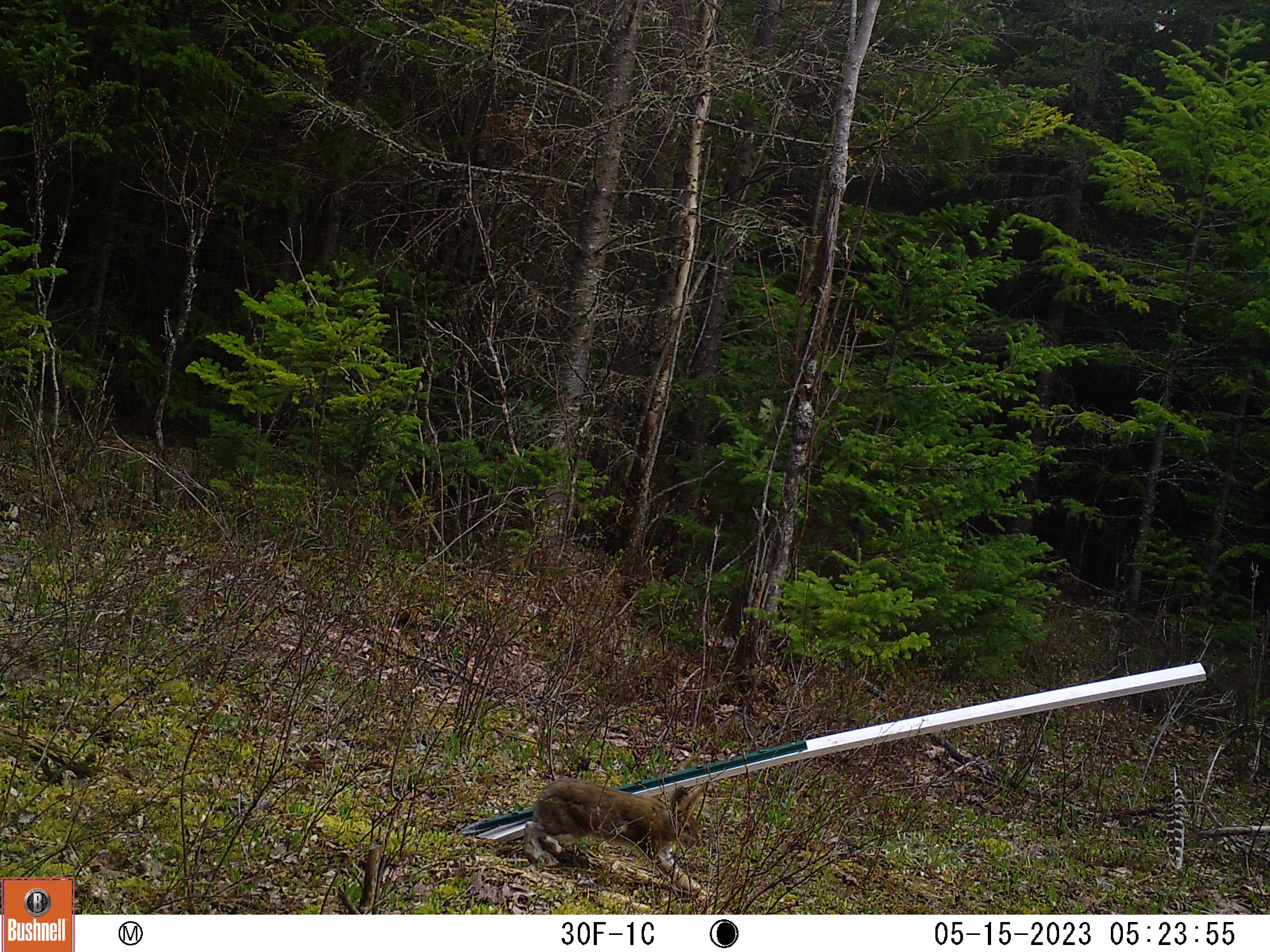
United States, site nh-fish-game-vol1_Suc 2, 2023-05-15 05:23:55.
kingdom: Animalia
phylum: Chordata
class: Mammalia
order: Lagomorpha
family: Leporidae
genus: Lepus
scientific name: Lepus americanus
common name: snowshoe hare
Snowshoe hare (Lepus americanus).